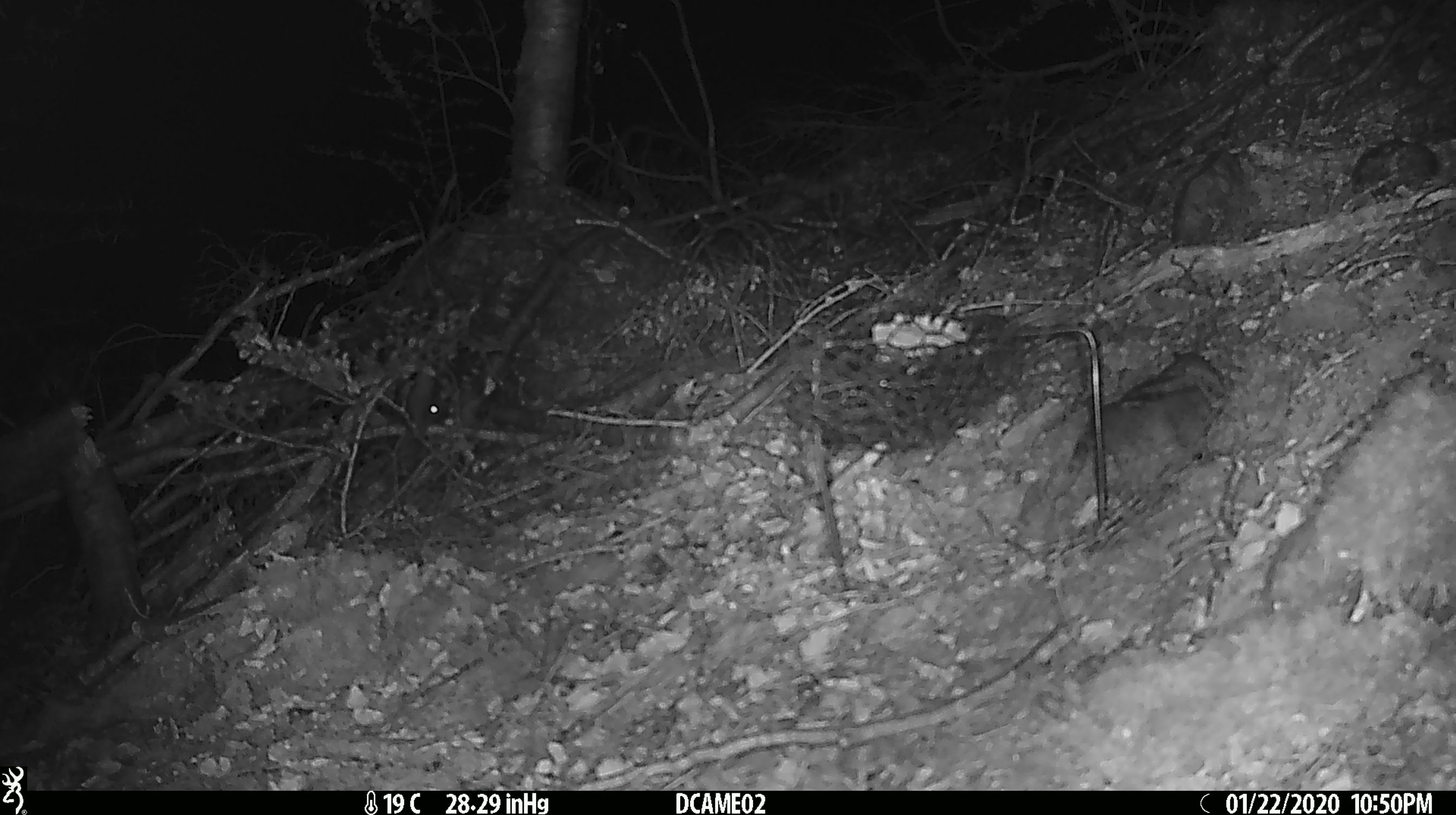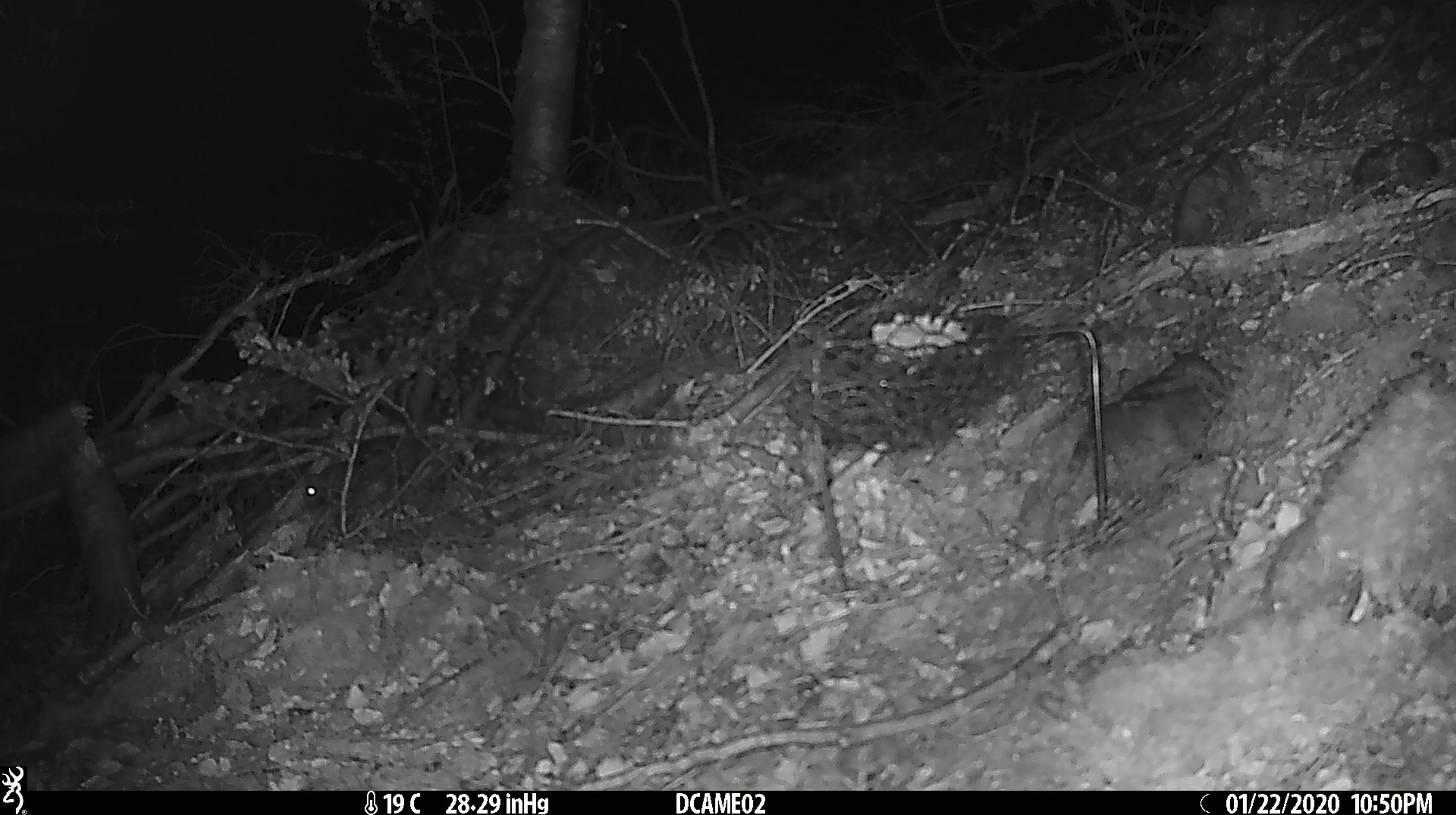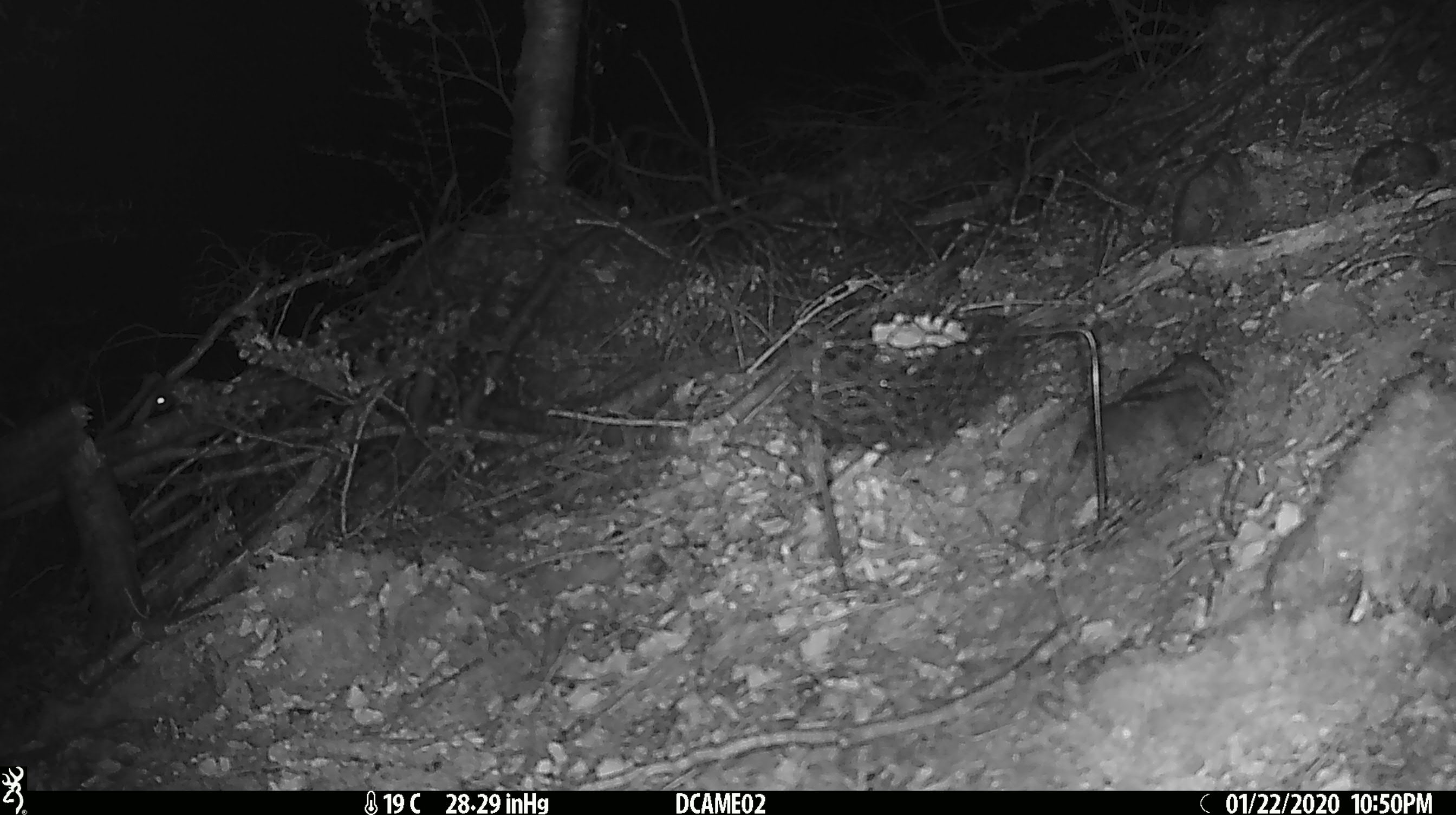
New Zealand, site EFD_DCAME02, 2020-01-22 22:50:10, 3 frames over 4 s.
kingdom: Animalia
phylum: Chordata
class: Mammalia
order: Rodentia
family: Muridae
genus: Mus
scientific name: Mus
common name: mouse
Mouse (Mus).